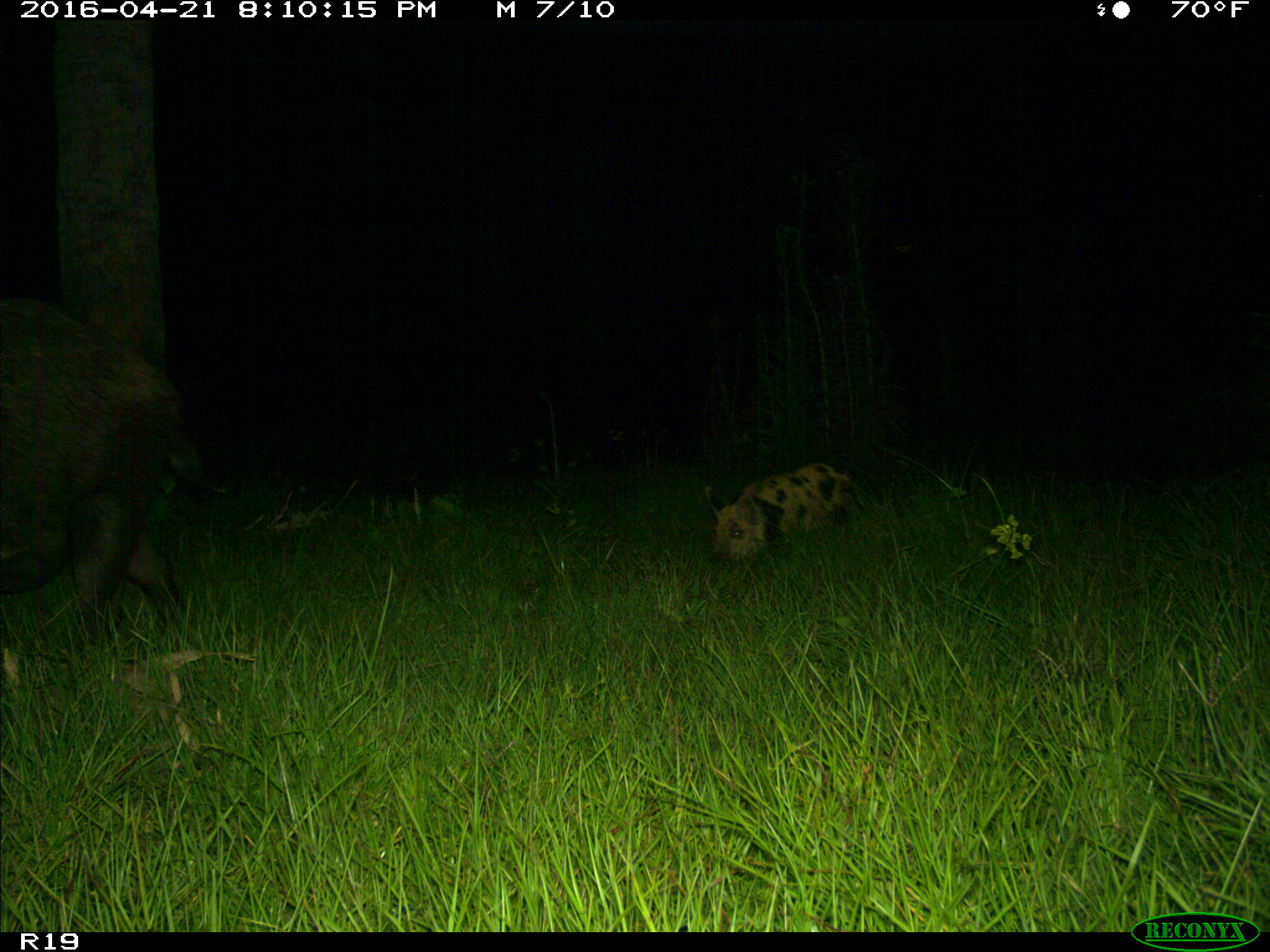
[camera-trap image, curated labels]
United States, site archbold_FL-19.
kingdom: Animalia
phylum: Chordata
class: Mammalia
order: Artiodactyla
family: Suidae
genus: Sus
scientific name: Sus scrofa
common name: wild boar